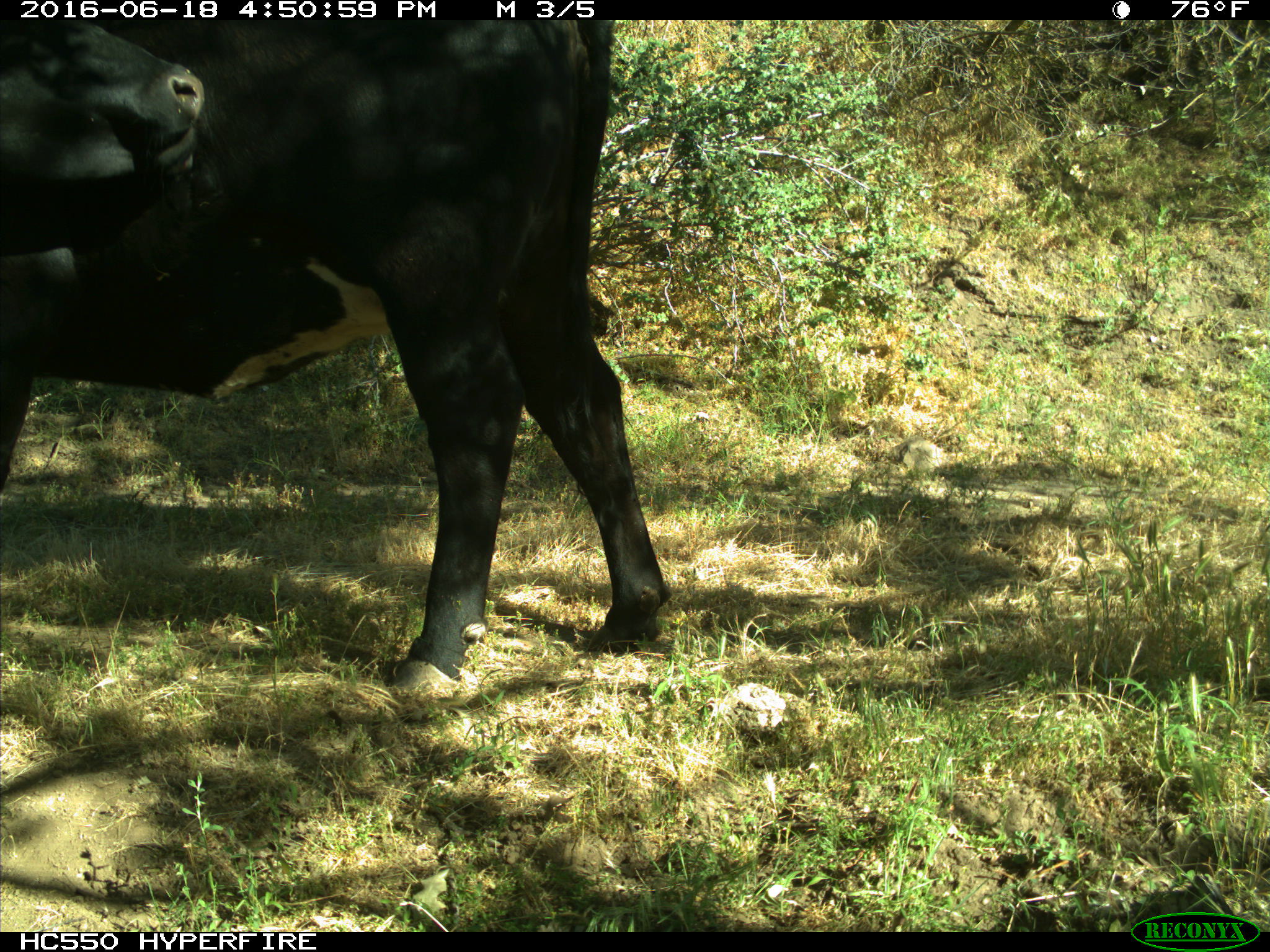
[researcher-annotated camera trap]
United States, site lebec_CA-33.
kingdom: Animalia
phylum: Chordata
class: Mammalia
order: Artiodactyla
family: Bovidae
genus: Bos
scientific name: Bos taurus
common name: domestic cow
Bos taurus (domestic cow).